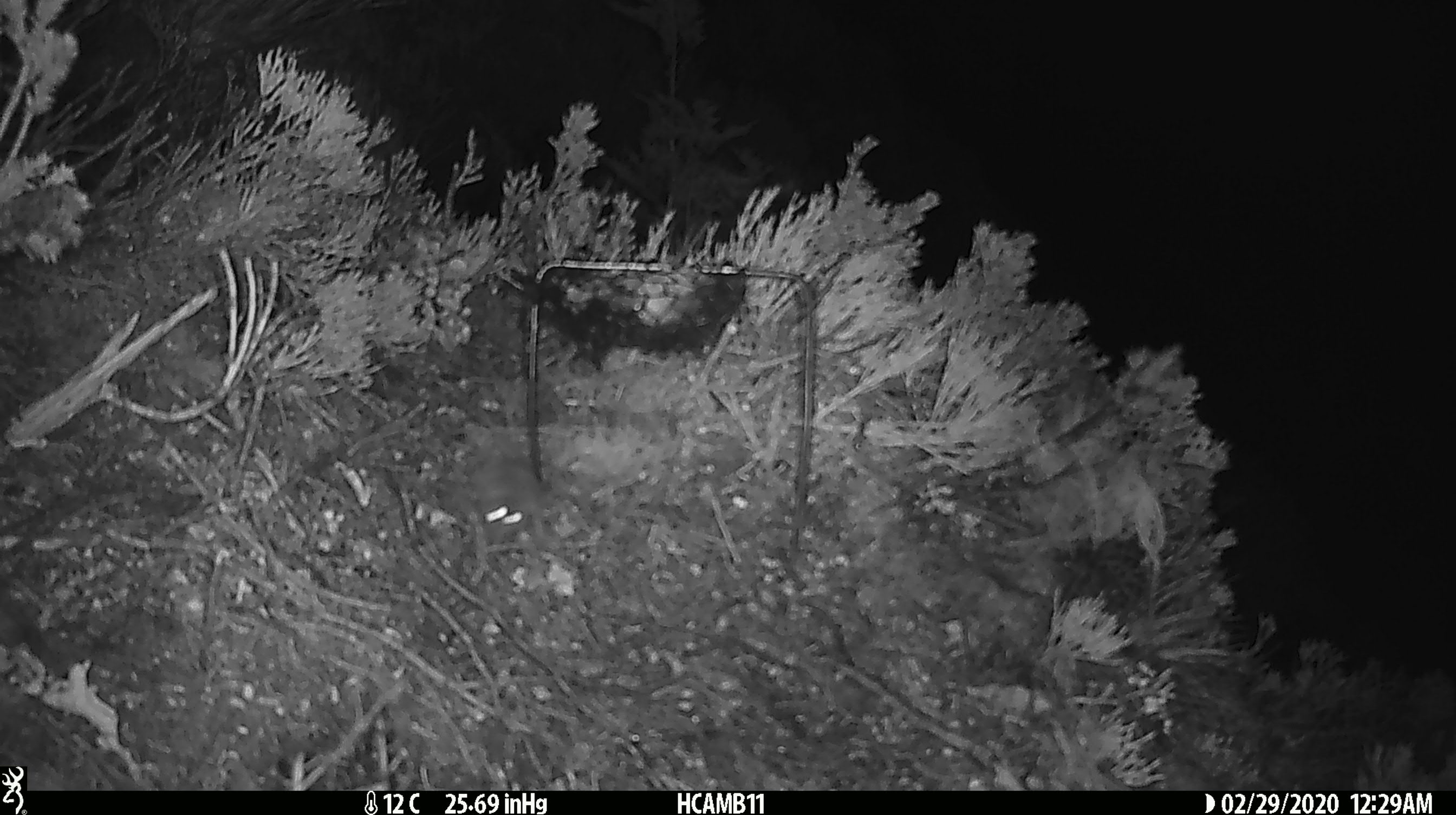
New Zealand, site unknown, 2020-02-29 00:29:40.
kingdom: Animalia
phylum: Chordata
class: Mammalia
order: Rodentia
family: Muridae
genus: Mus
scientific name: Mus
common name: mouse